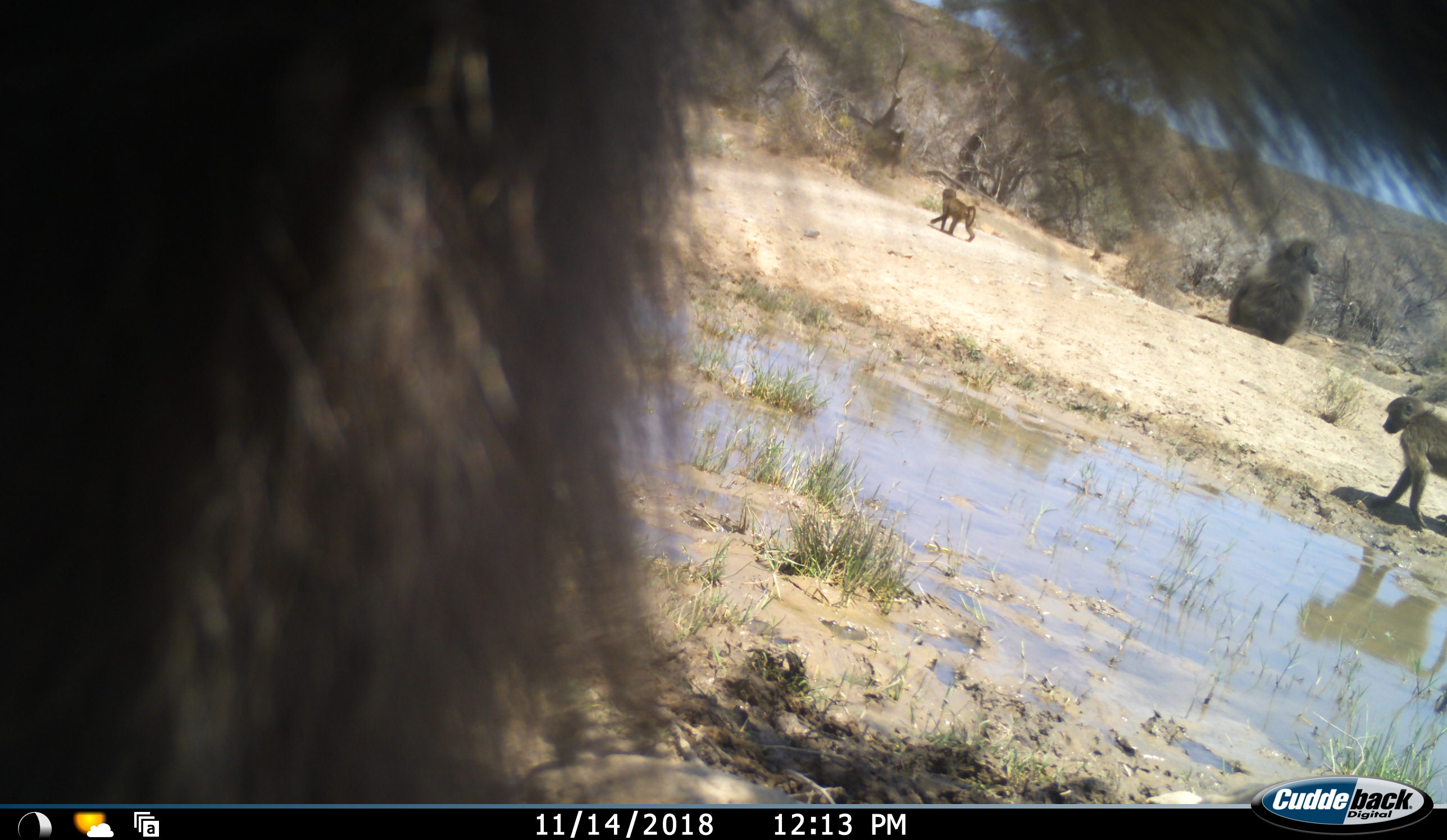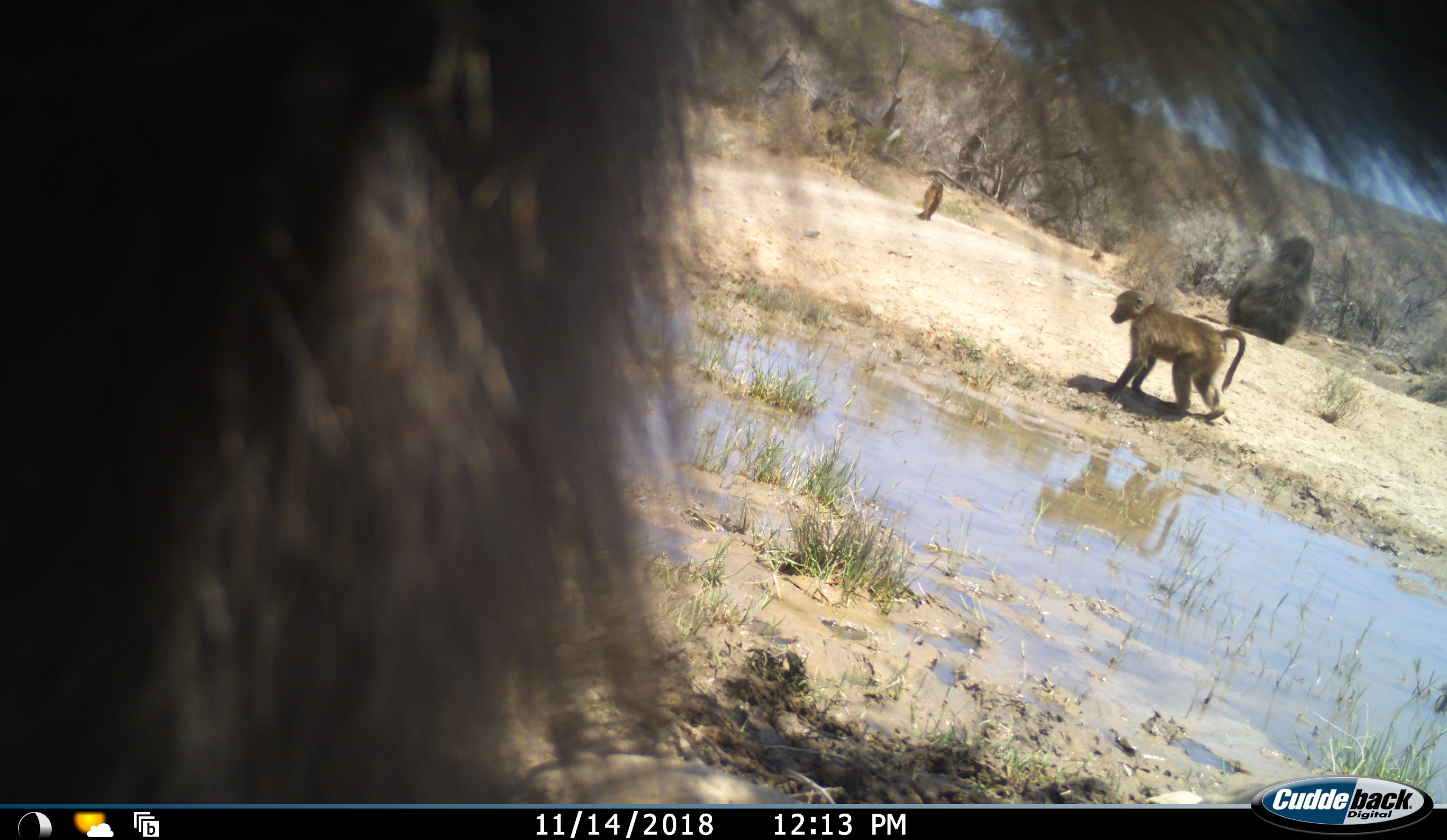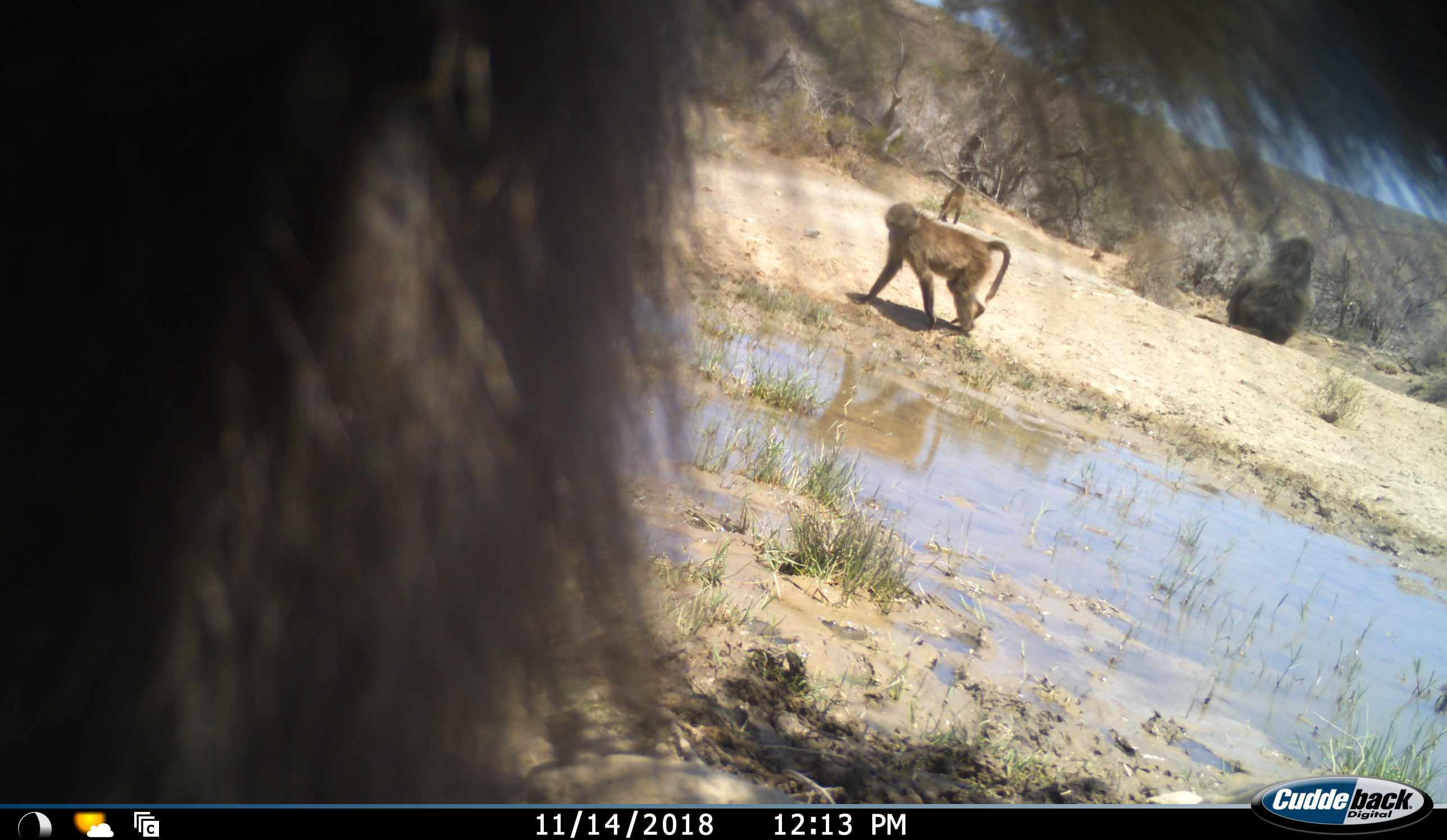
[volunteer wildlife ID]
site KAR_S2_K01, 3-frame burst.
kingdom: Animalia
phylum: Chordata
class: Mammalia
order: Primates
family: Cercopithecidae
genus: Papio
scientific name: Papio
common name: baboon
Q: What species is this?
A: Baboon (Papio).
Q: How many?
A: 5.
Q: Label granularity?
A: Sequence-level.